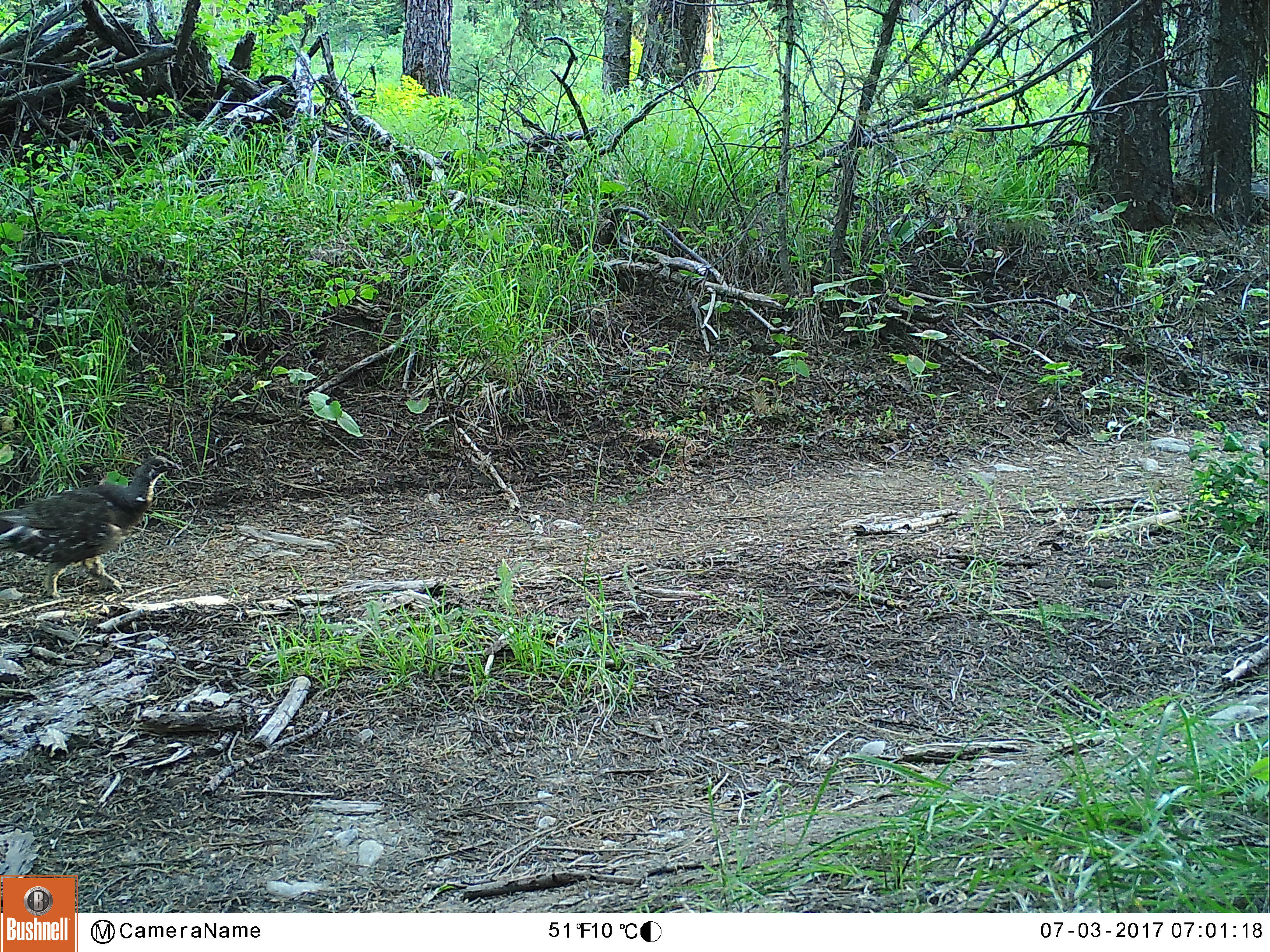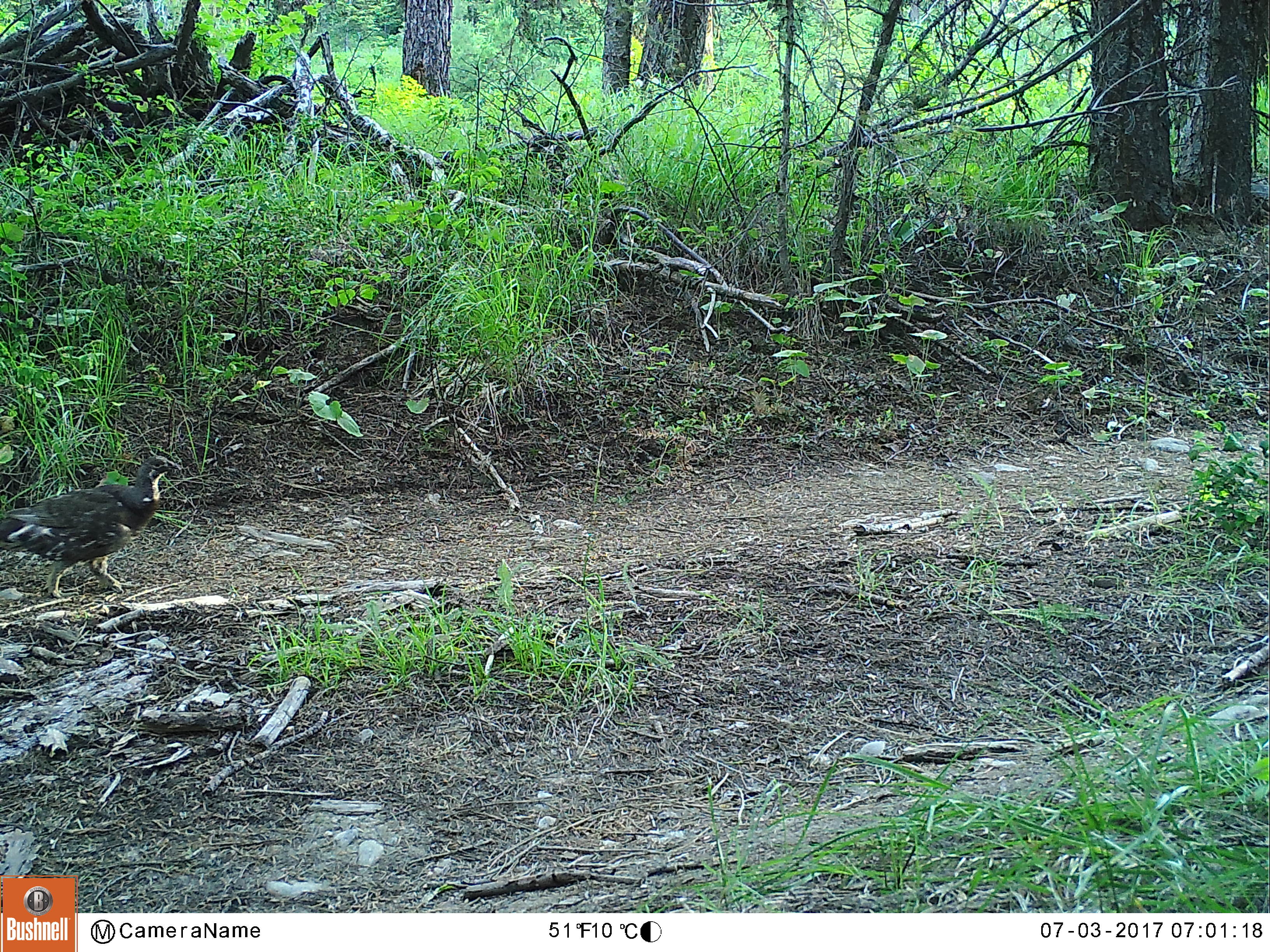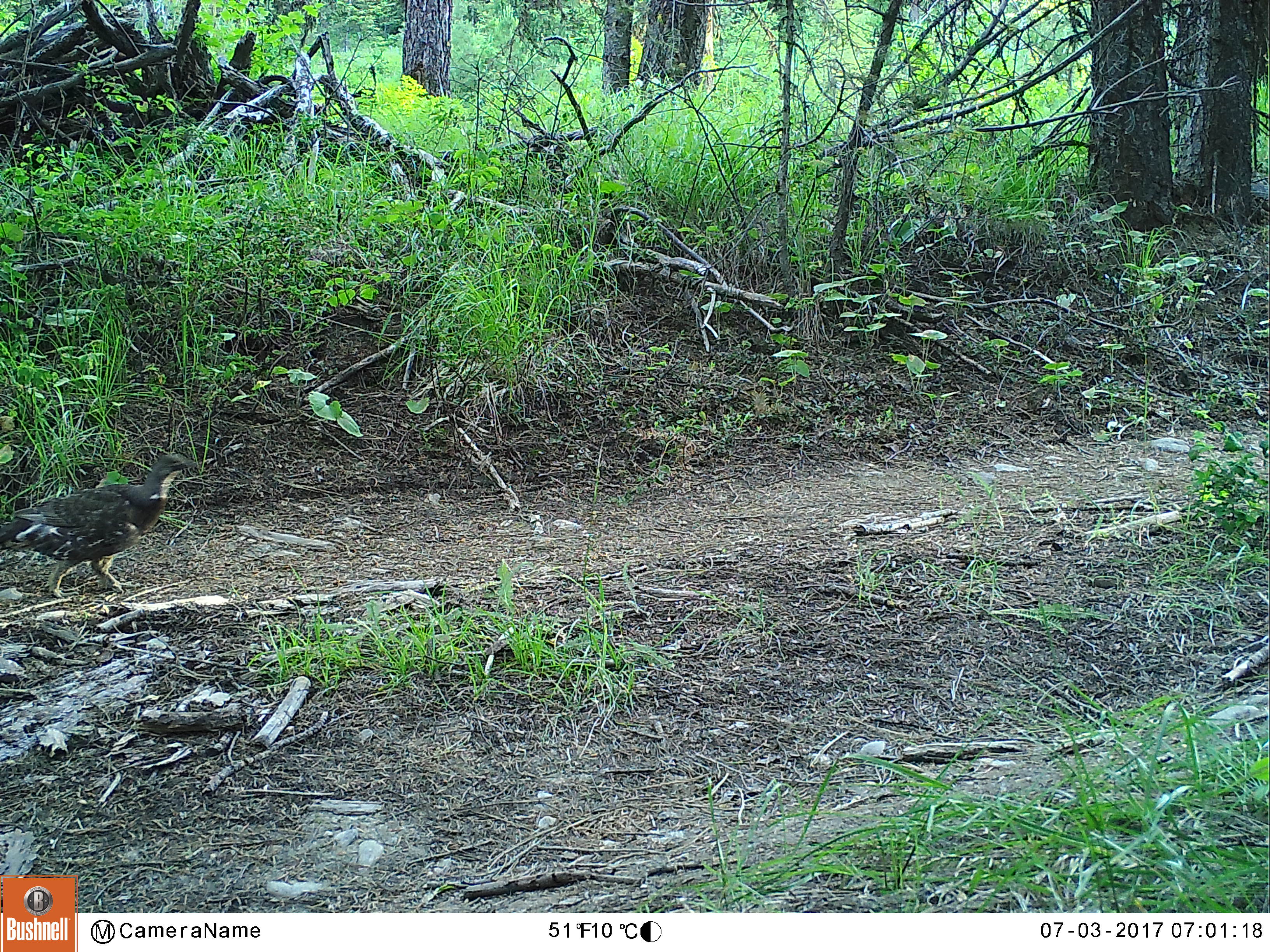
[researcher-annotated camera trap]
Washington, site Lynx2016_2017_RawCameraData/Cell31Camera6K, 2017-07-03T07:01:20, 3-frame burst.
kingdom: Animalia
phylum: Chordata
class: Aves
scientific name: Aves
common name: birds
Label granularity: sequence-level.